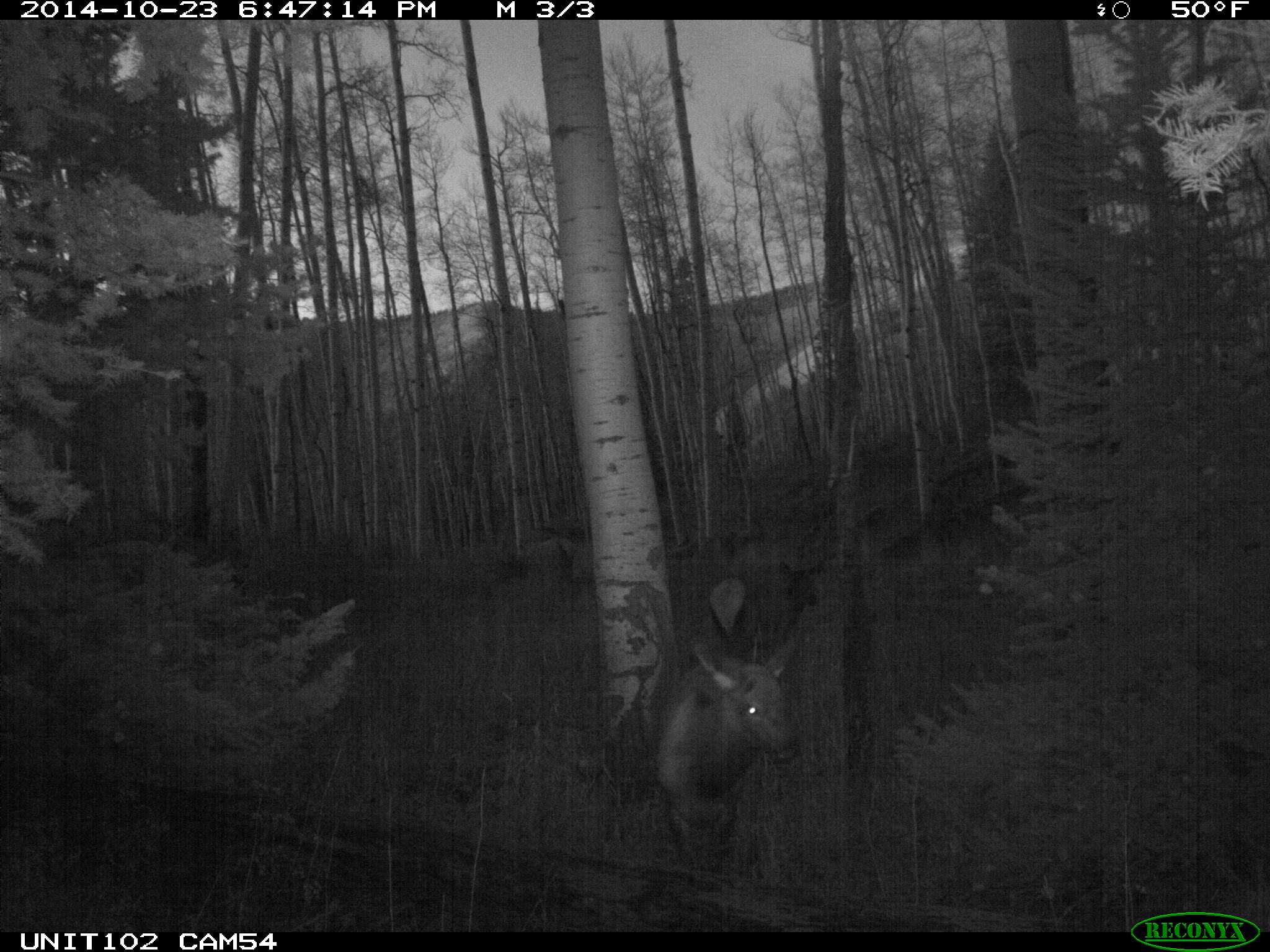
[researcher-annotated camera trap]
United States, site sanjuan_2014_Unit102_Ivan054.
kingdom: Animalia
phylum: Chordata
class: Mammalia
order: Artiodactyla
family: Cervidae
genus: Cervus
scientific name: Cervus elaphus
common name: red deer